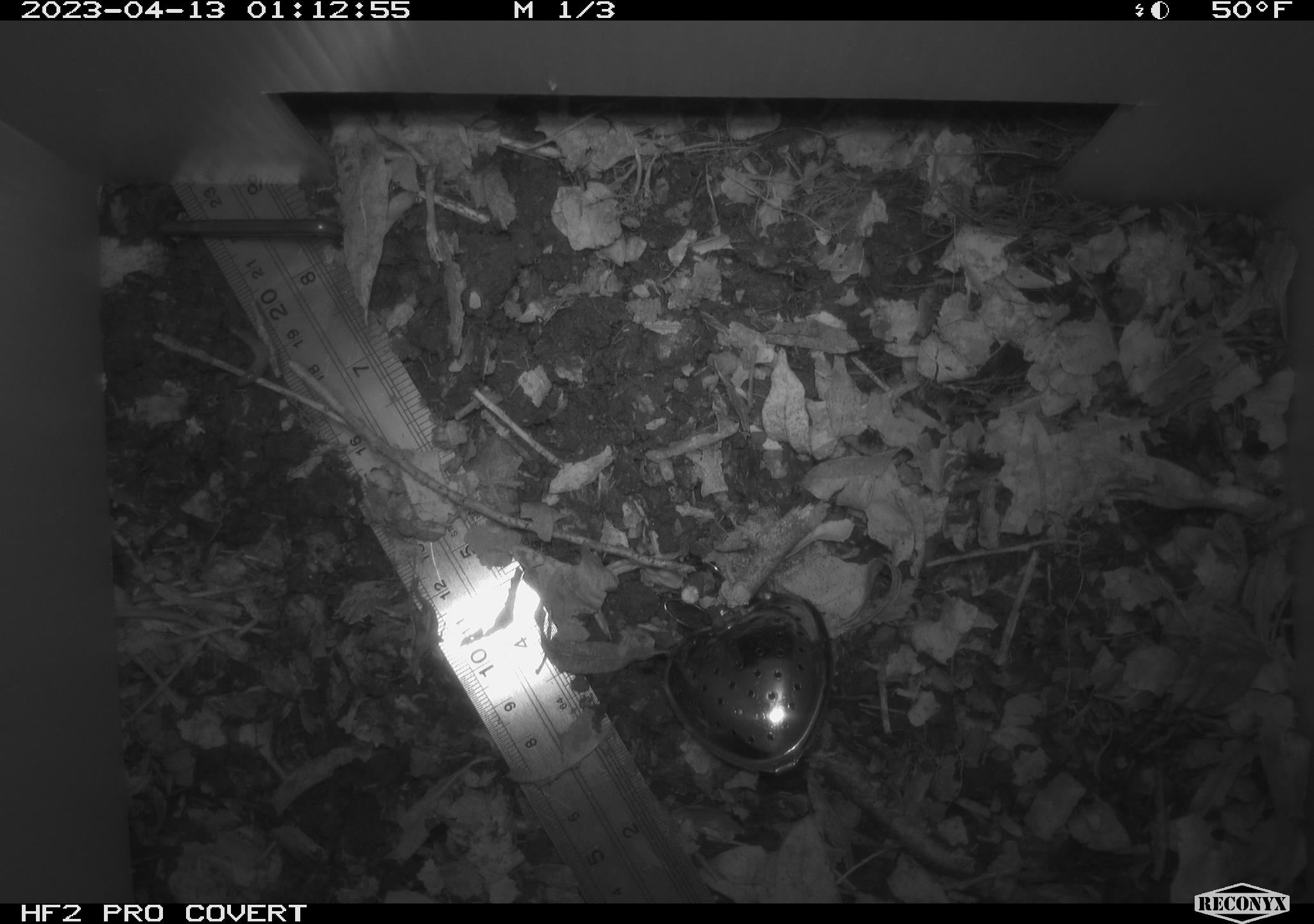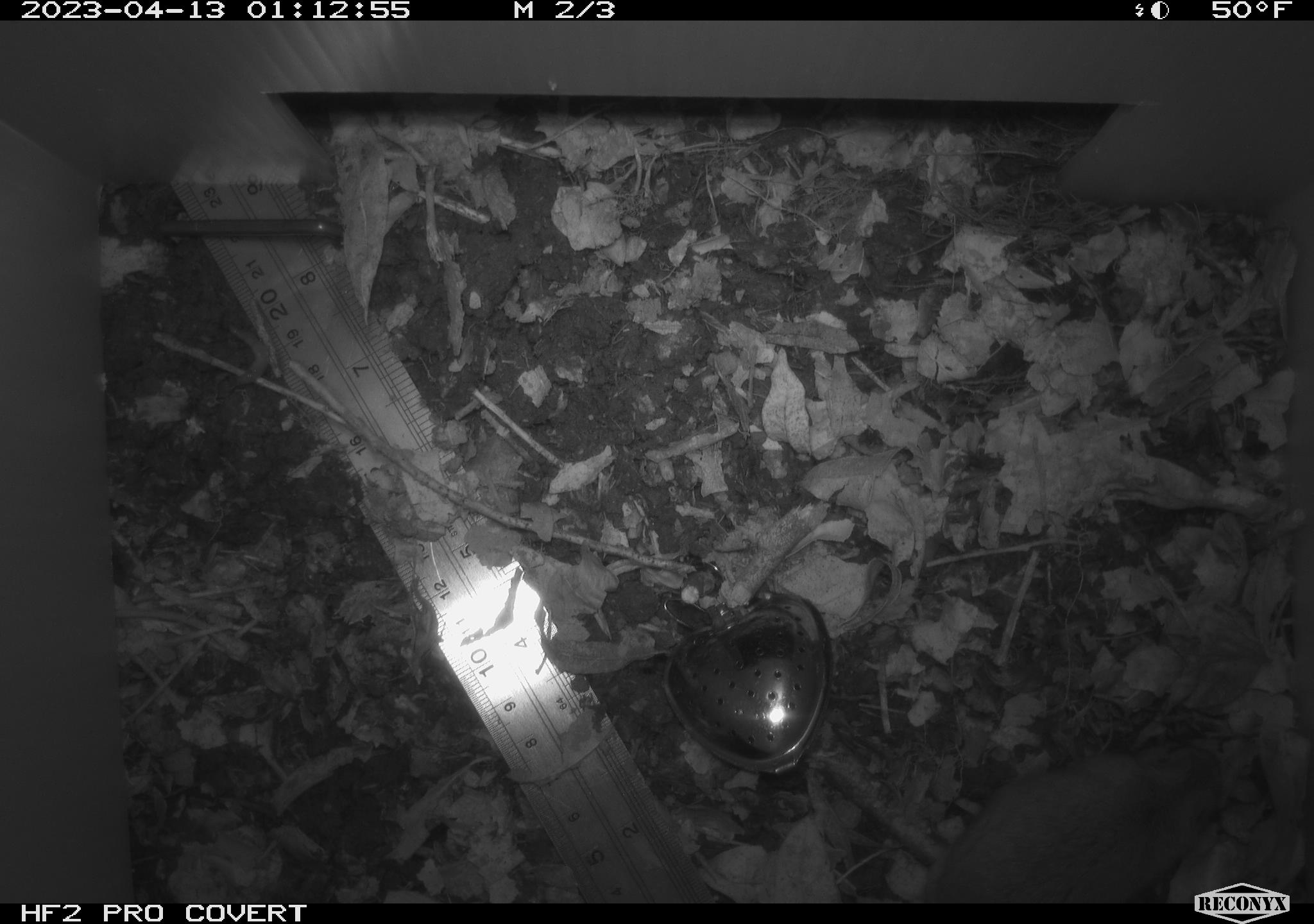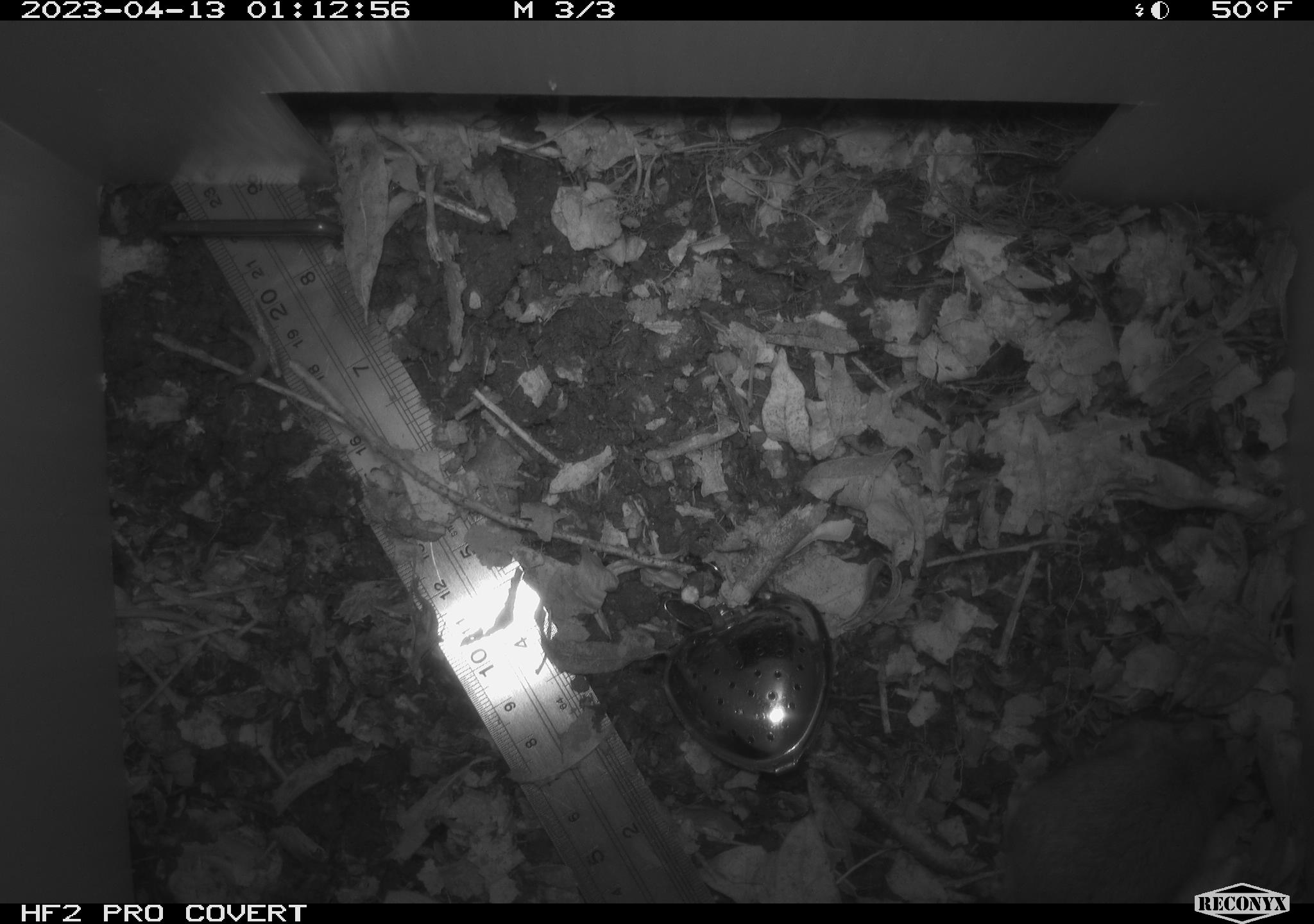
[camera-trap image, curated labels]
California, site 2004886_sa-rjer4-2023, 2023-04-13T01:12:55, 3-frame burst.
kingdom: Animalia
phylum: Chordata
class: Mammalia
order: Rodentia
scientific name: Rodentia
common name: mouse species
Mouse species (Rodentia).